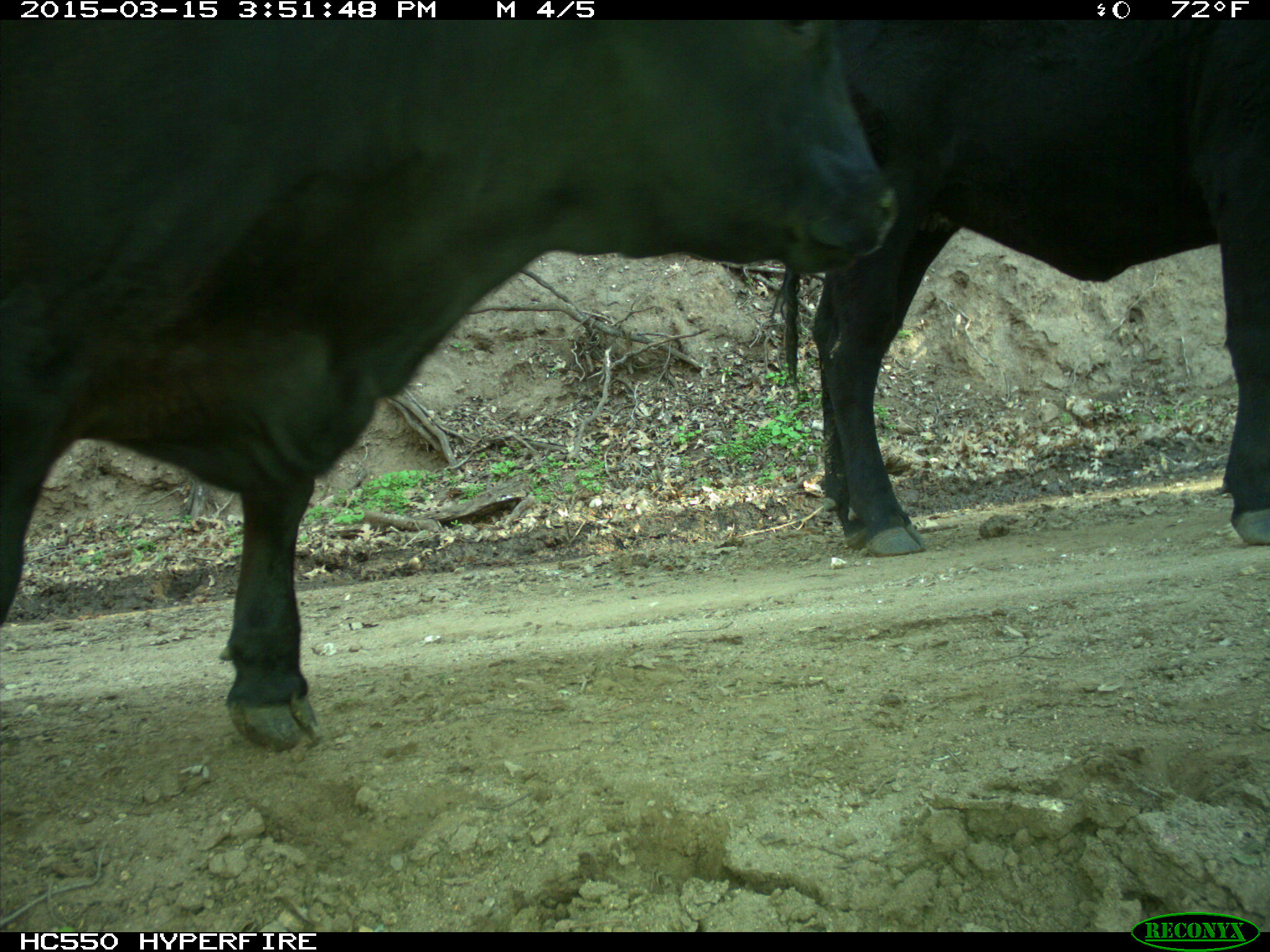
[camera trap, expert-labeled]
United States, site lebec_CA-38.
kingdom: Animalia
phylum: Chordata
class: Mammalia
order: Artiodactyla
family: Bovidae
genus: Bos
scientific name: Bos taurus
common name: domestic cow